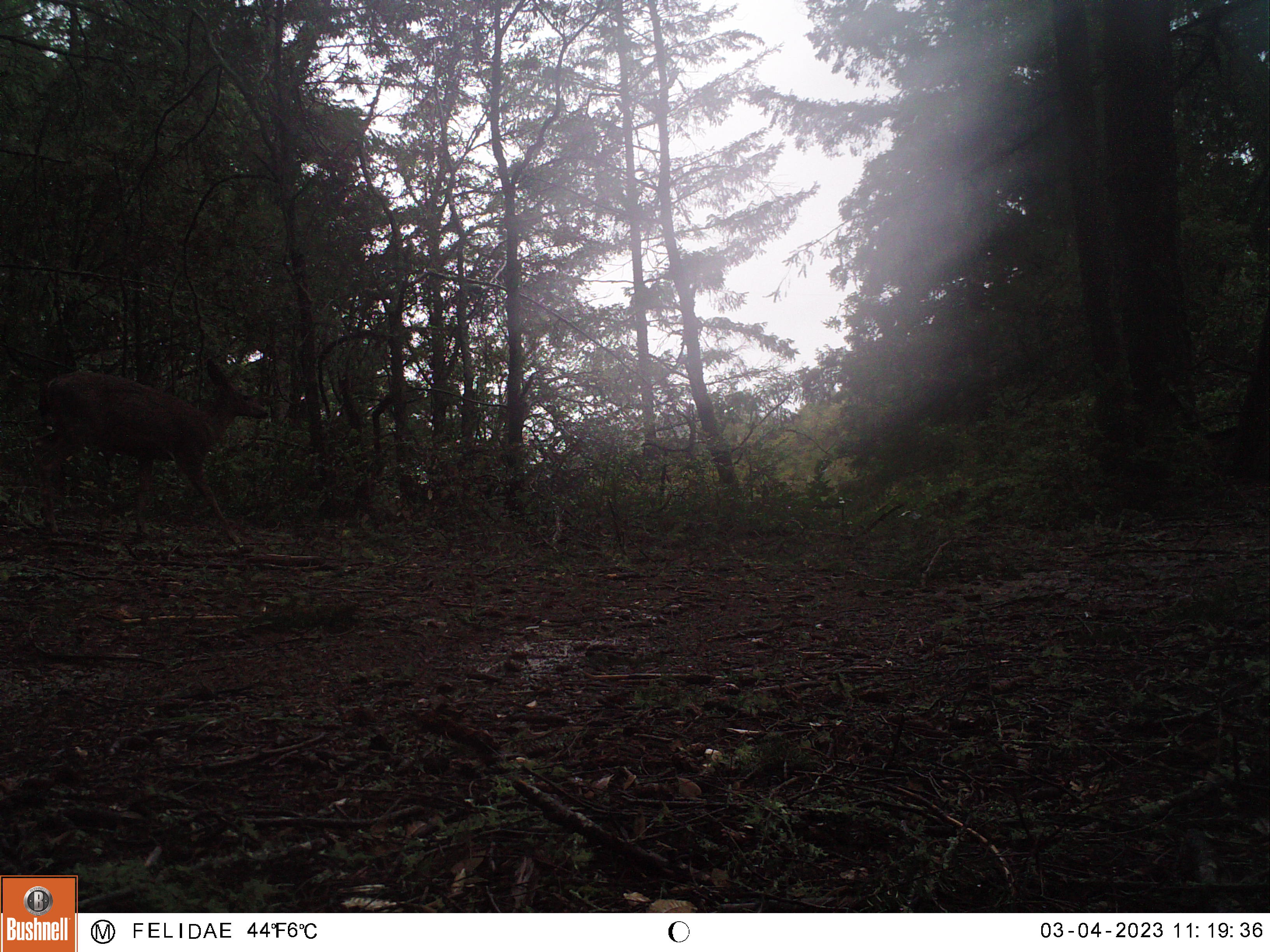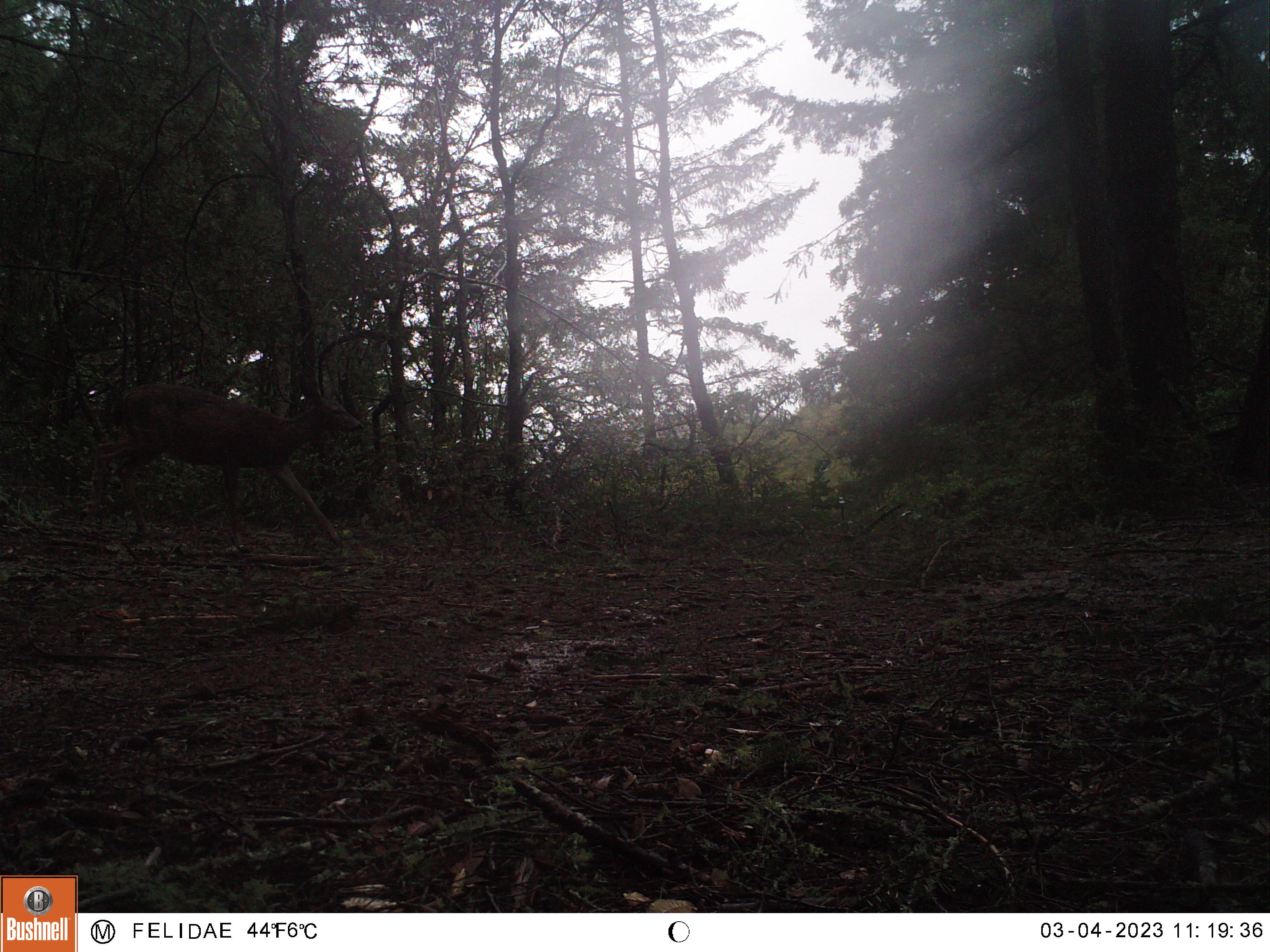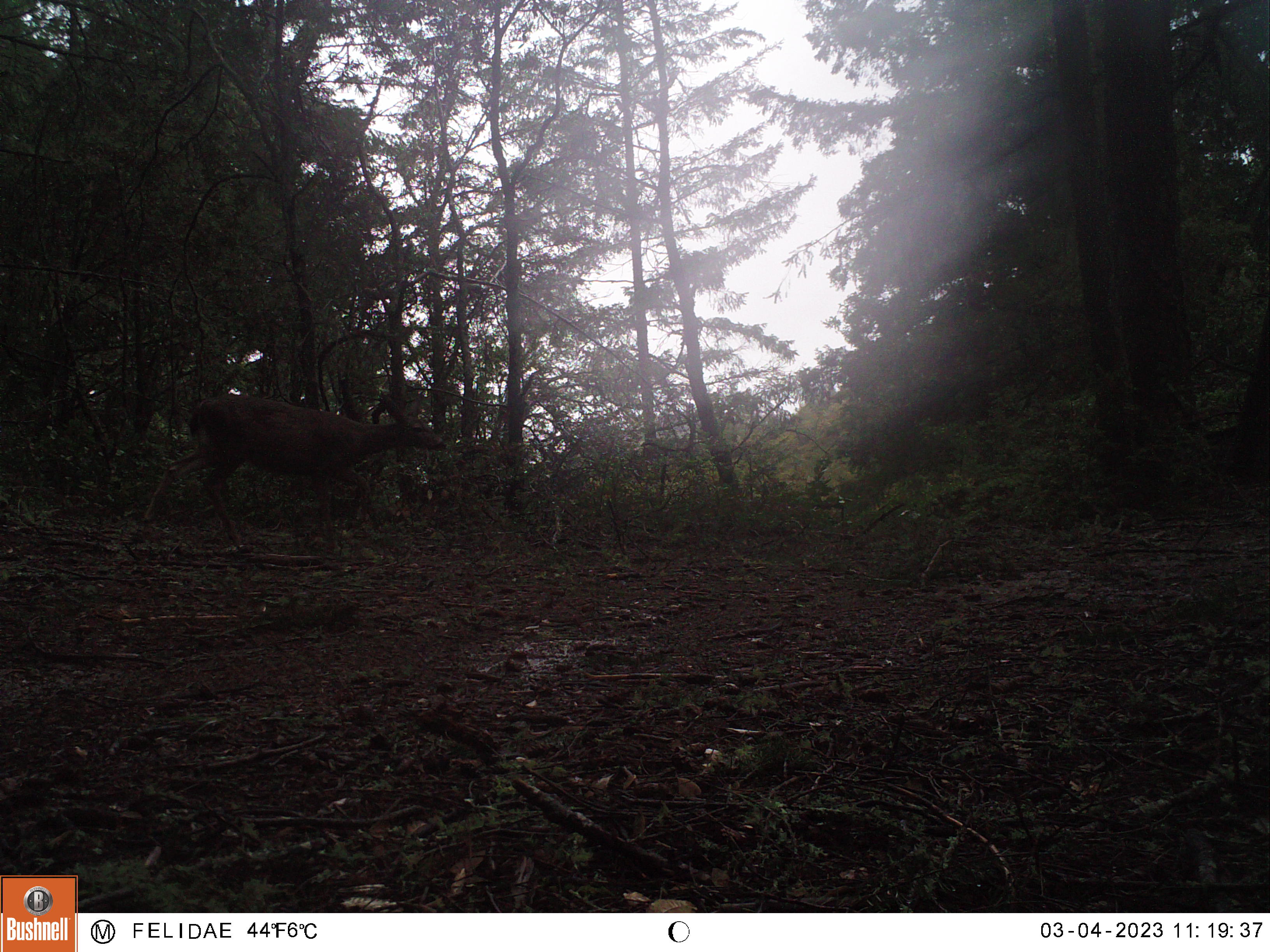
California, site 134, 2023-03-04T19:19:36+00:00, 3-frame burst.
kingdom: Animalia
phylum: Chordata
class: Mammalia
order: Artiodactyla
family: Cervidae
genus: Odocoileus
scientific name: Odocoileus hemionus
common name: mule deer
Mule deer (Odocoileus hemionus).